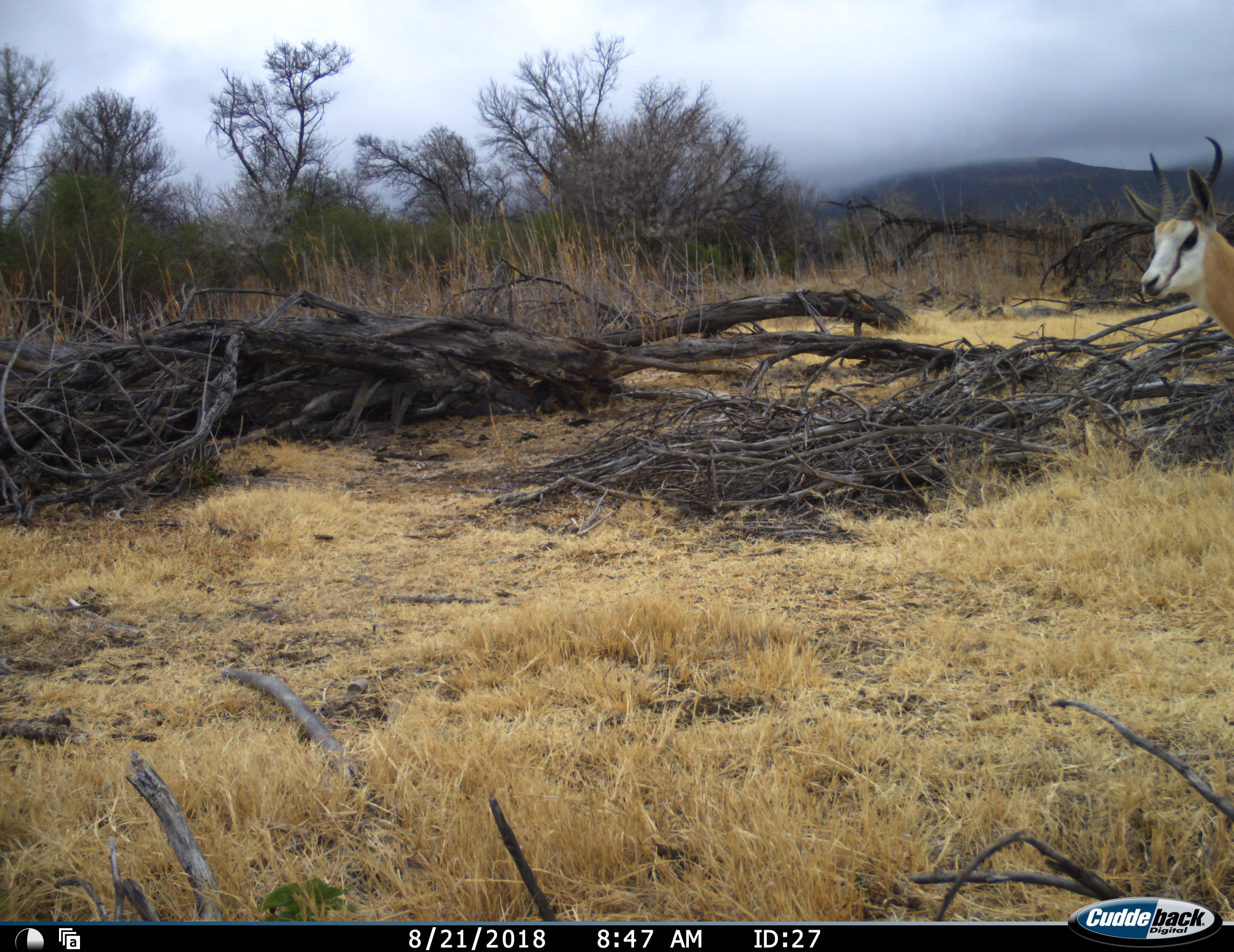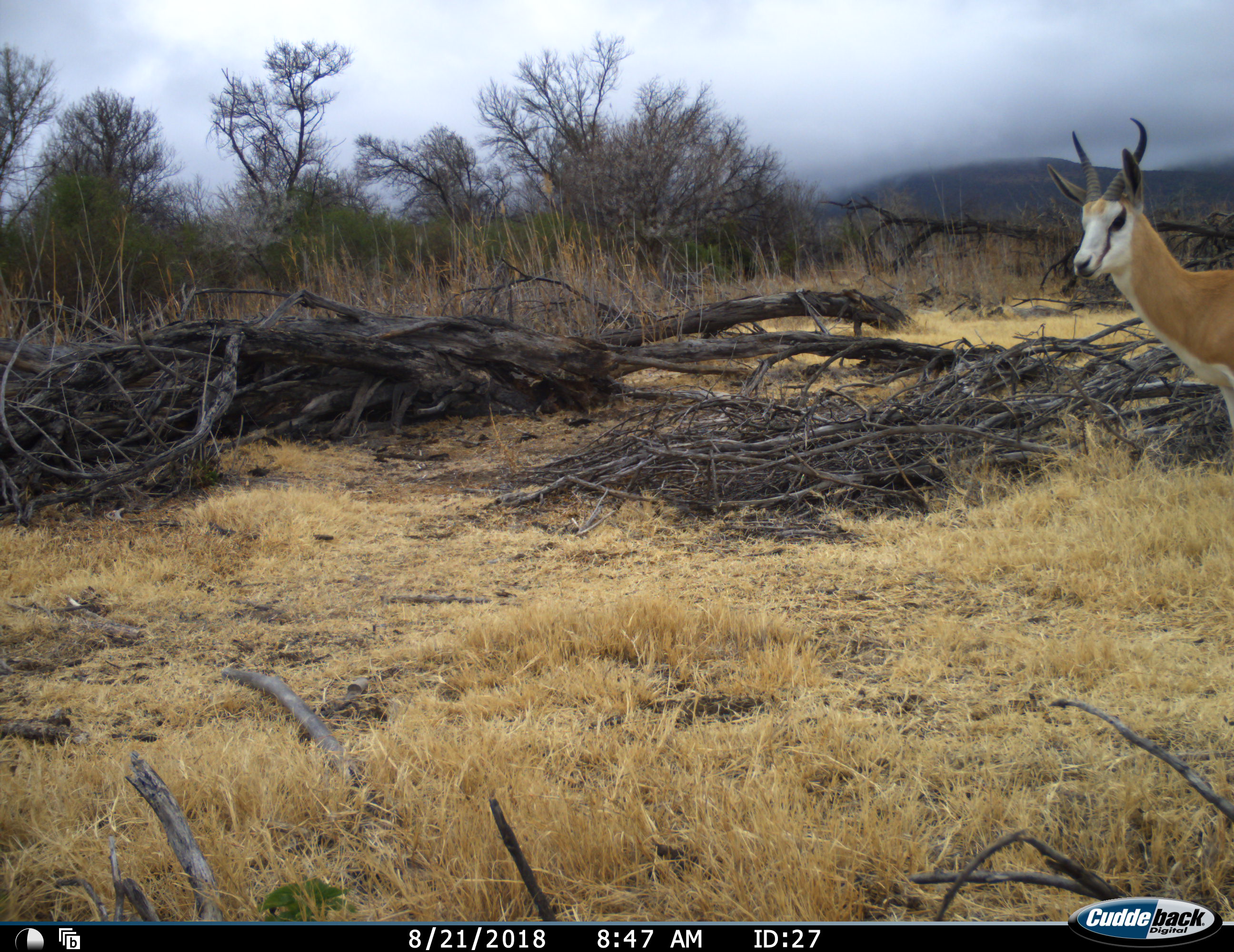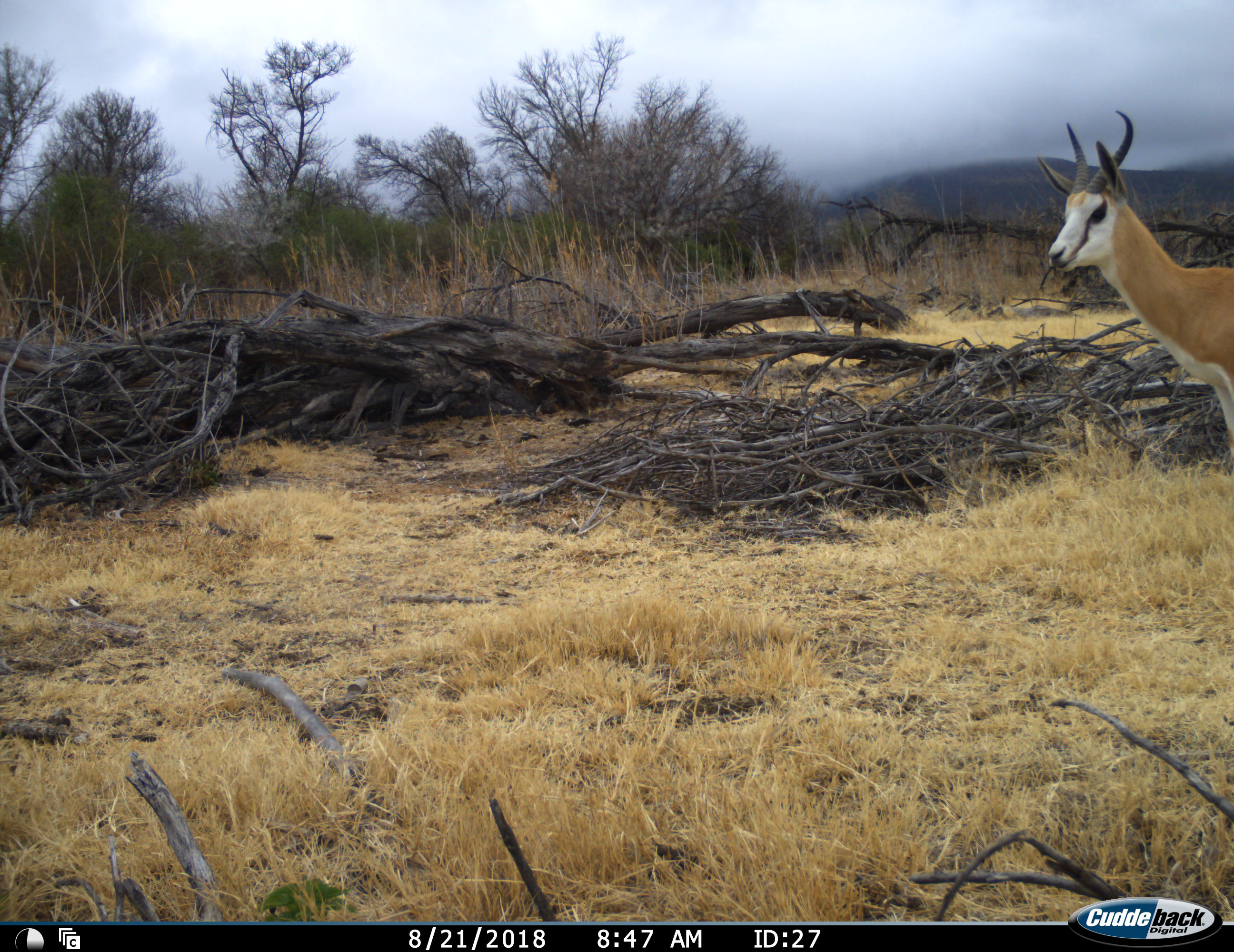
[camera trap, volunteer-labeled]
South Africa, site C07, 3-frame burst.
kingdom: Animalia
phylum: Chordata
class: Mammalia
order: Artiodactyla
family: Bovidae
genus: Antidorcas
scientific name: Antidorcas marsupialis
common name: springbok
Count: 1.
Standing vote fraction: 90%.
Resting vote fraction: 0%.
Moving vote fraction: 20%.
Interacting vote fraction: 0%.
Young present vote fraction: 0%.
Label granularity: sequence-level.